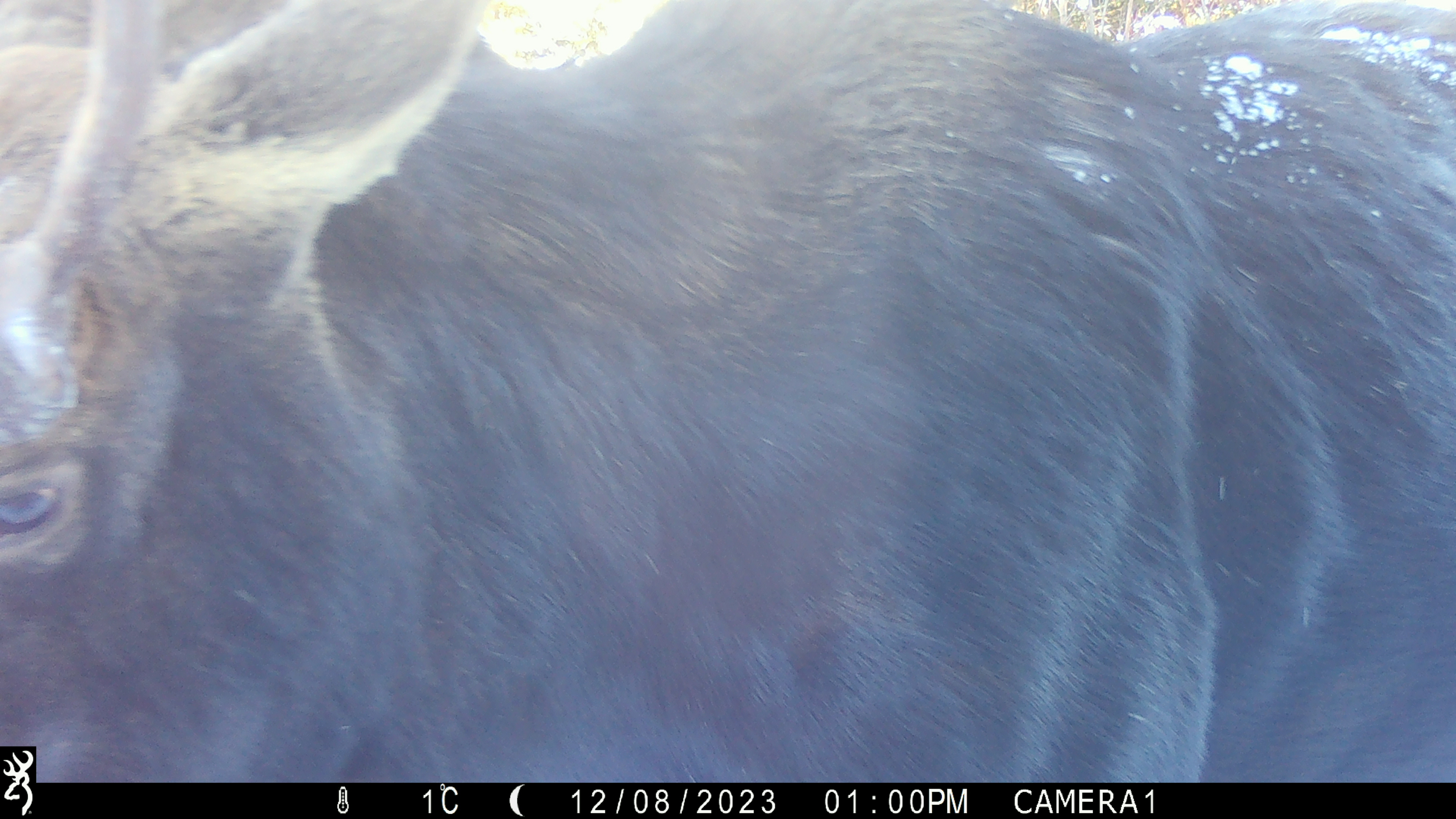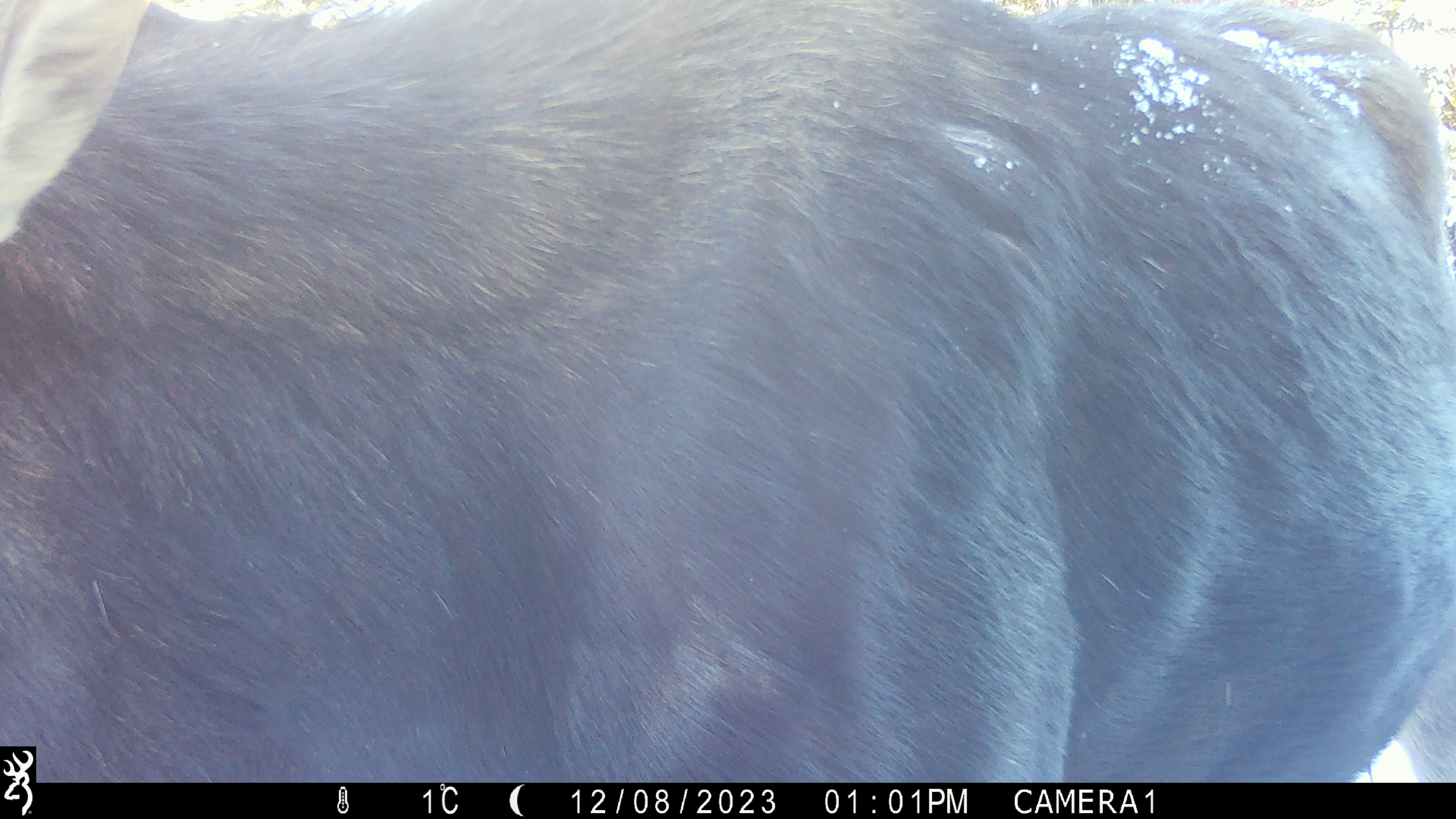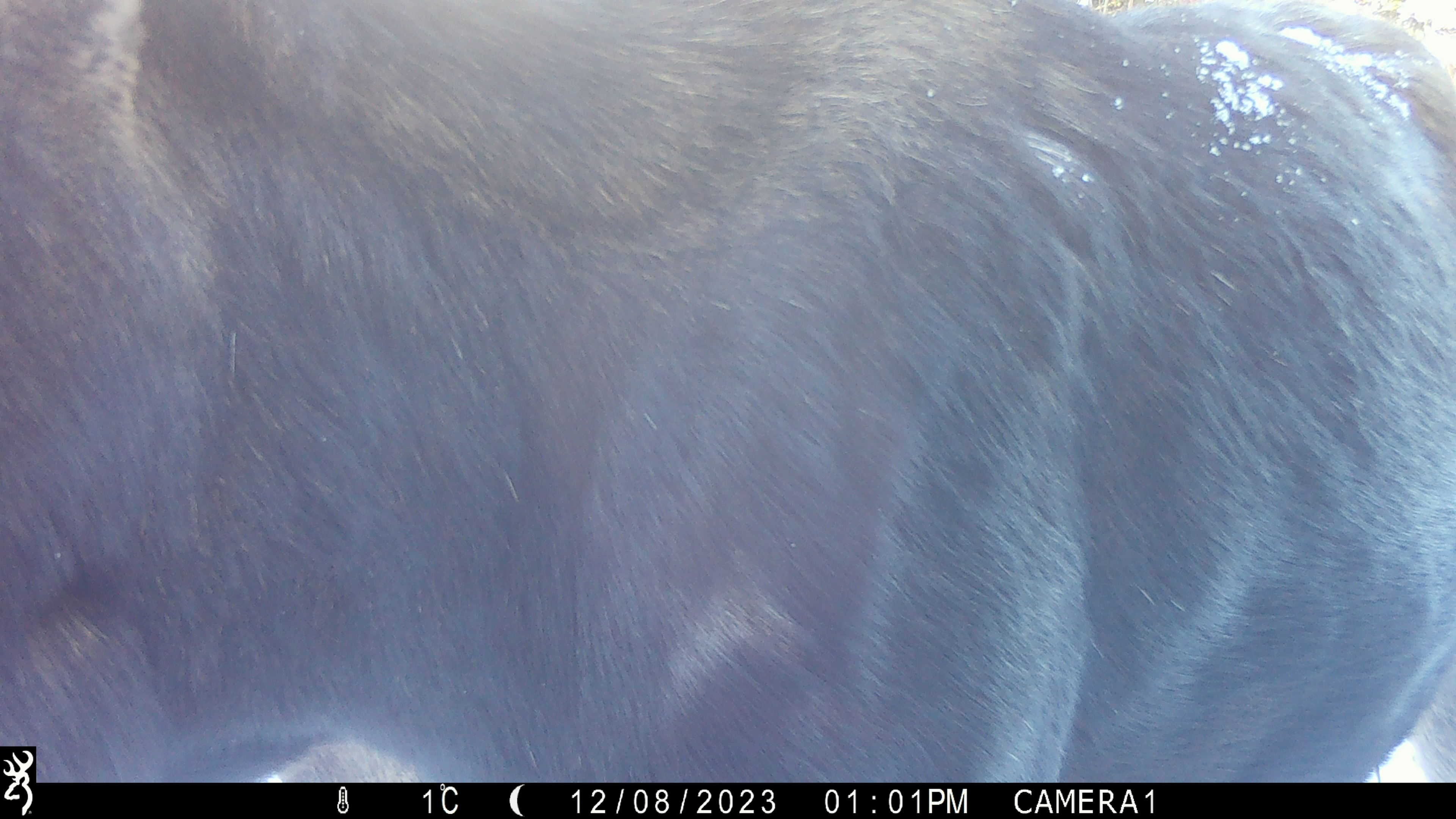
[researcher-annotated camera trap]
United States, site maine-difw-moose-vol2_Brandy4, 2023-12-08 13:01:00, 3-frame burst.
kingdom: Animalia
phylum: Chordata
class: Mammalia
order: Artiodactyla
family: Cervidae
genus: Alces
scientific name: Alces alces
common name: moose